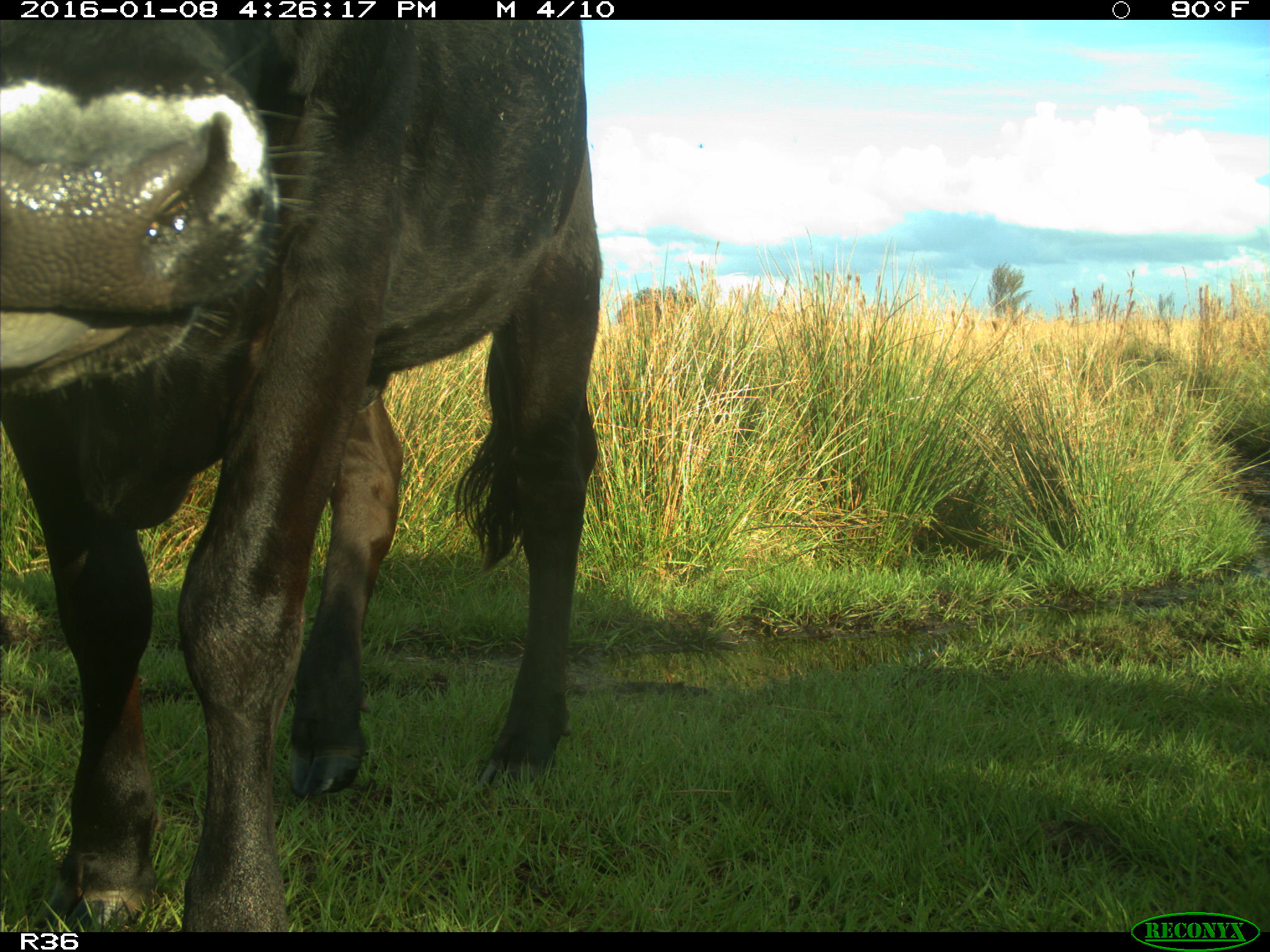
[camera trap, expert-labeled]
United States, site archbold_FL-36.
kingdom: Animalia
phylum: Chordata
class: Mammalia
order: Artiodactyla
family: Bovidae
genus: Bos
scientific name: Bos taurus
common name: domestic cow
Bos taurus (domestic cow).